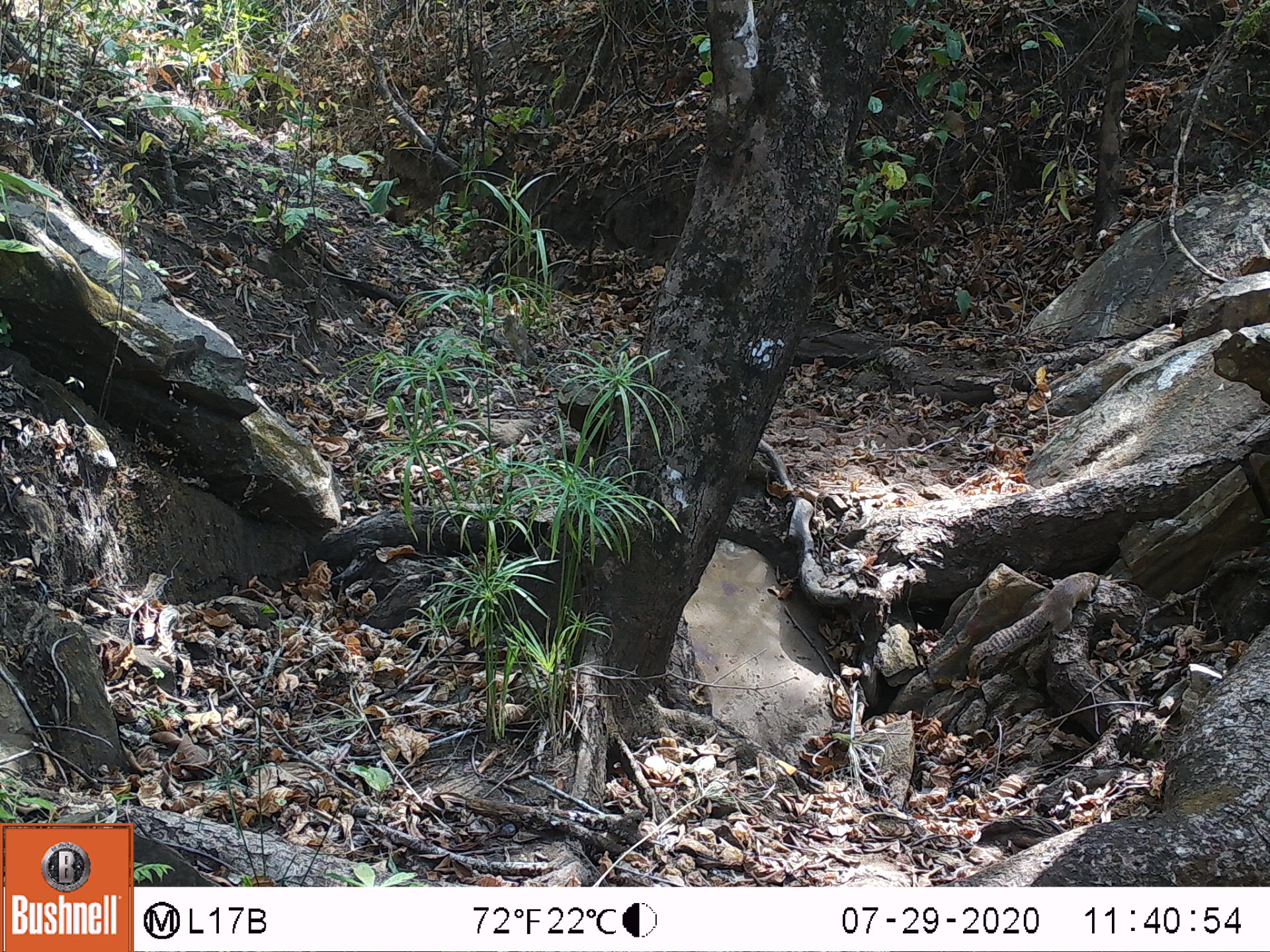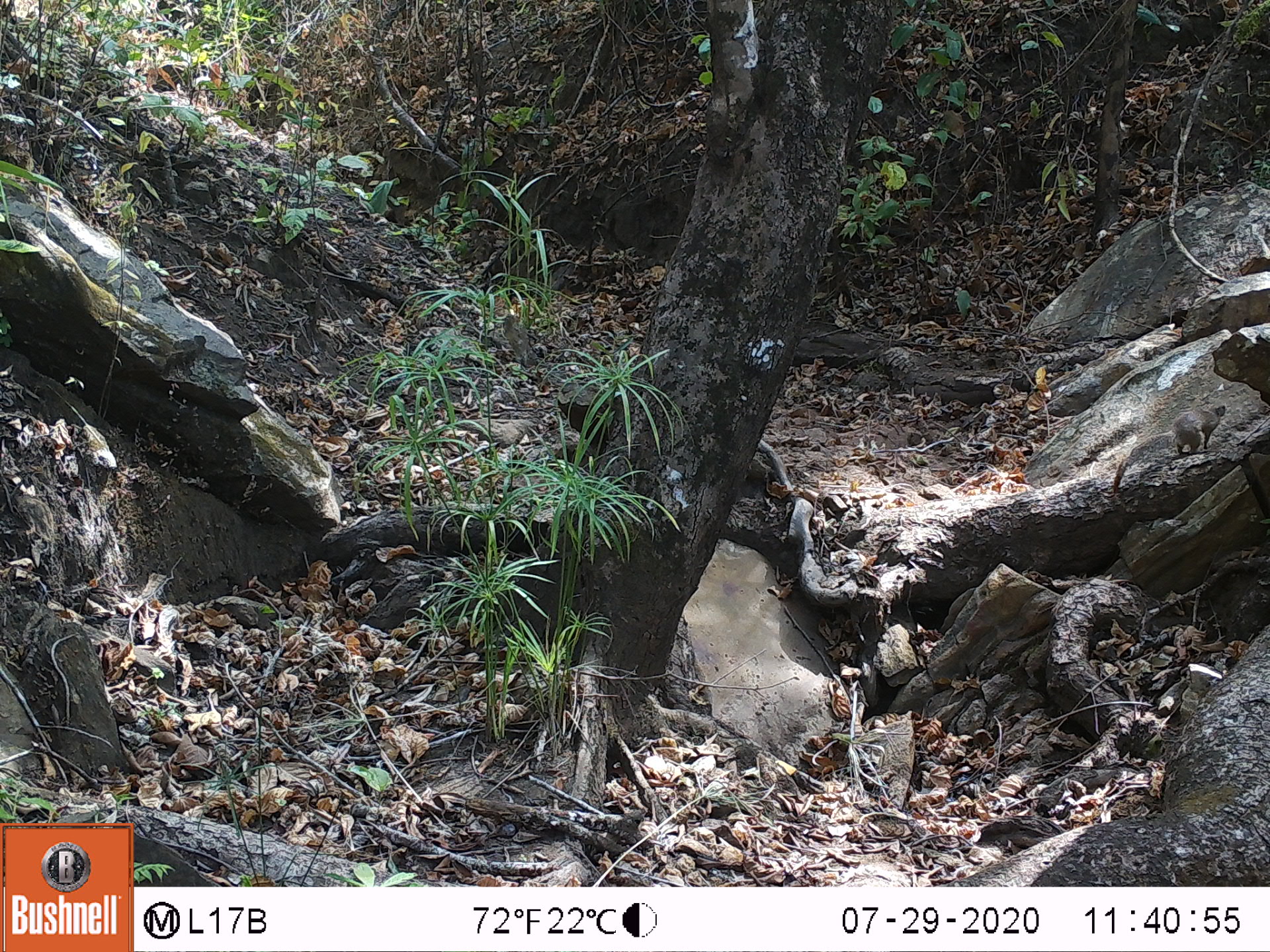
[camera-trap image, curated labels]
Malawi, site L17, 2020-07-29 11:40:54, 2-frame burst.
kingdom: Animalia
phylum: Chordata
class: Mammalia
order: Rodentia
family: Sciuridae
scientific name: Sciuridae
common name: squirrel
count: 1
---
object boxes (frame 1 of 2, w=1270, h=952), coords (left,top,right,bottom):
squirrel: (959,569,1103,677)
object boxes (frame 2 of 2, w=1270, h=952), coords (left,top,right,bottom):
squirrel: (1106,397,1236,502)